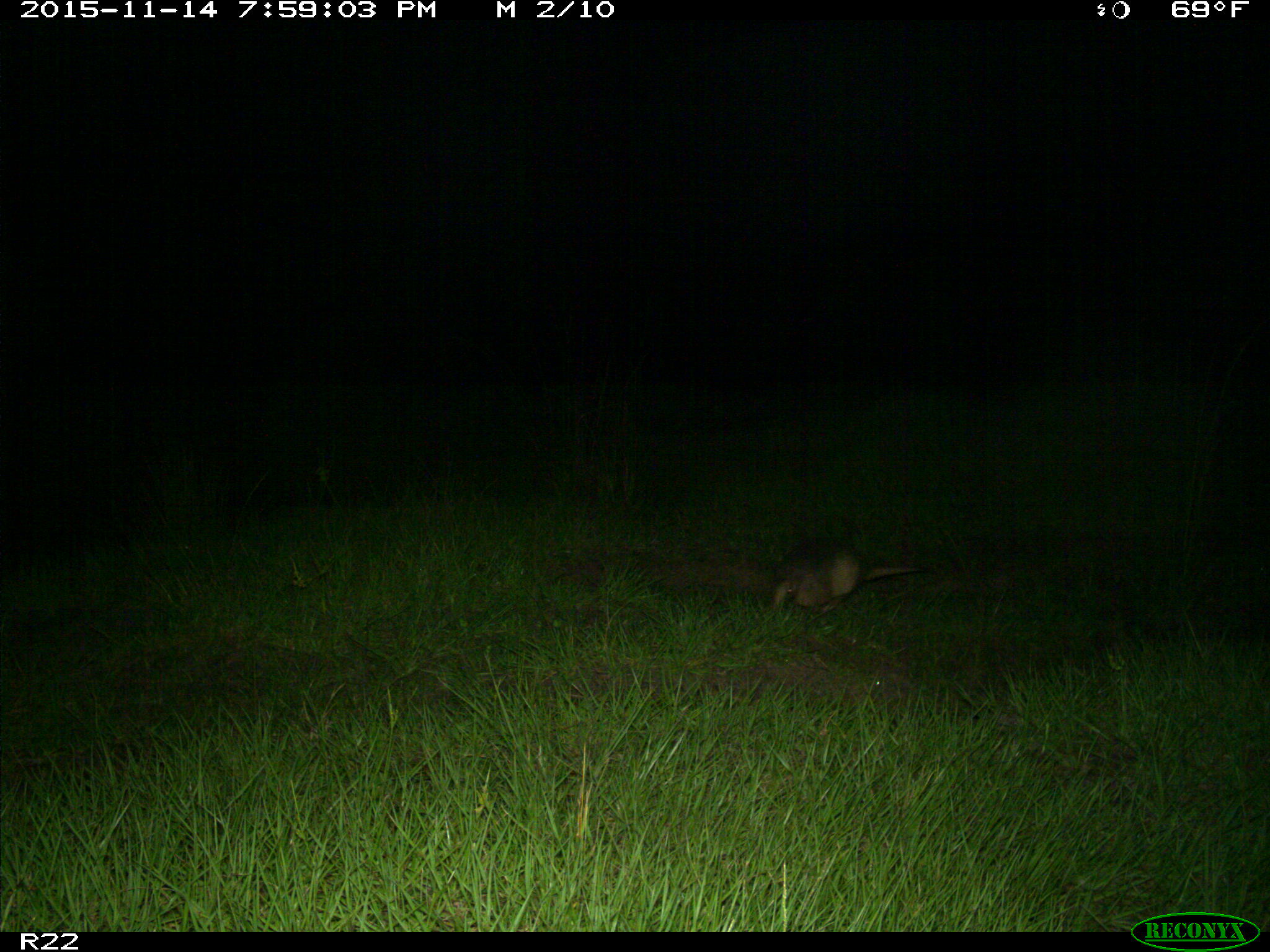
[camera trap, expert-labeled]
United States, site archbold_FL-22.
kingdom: Animalia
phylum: Chordata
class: Mammalia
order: Cingulata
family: Dasypodidae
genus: Dasypus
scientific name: Dasypus novemcinctus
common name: nine-banded armadillo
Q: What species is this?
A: Dasypus novemcinctus (nine-banded armadillo).